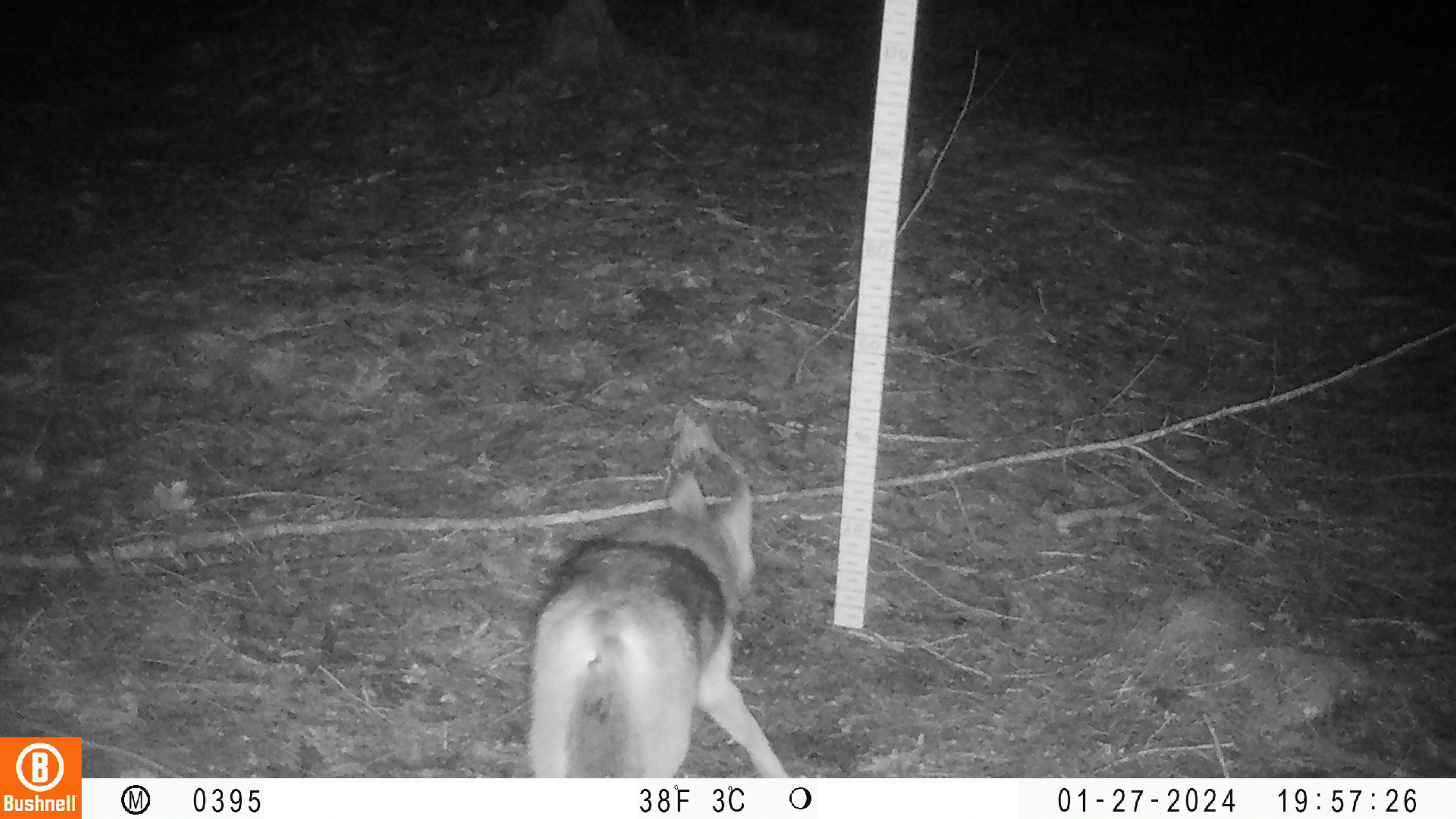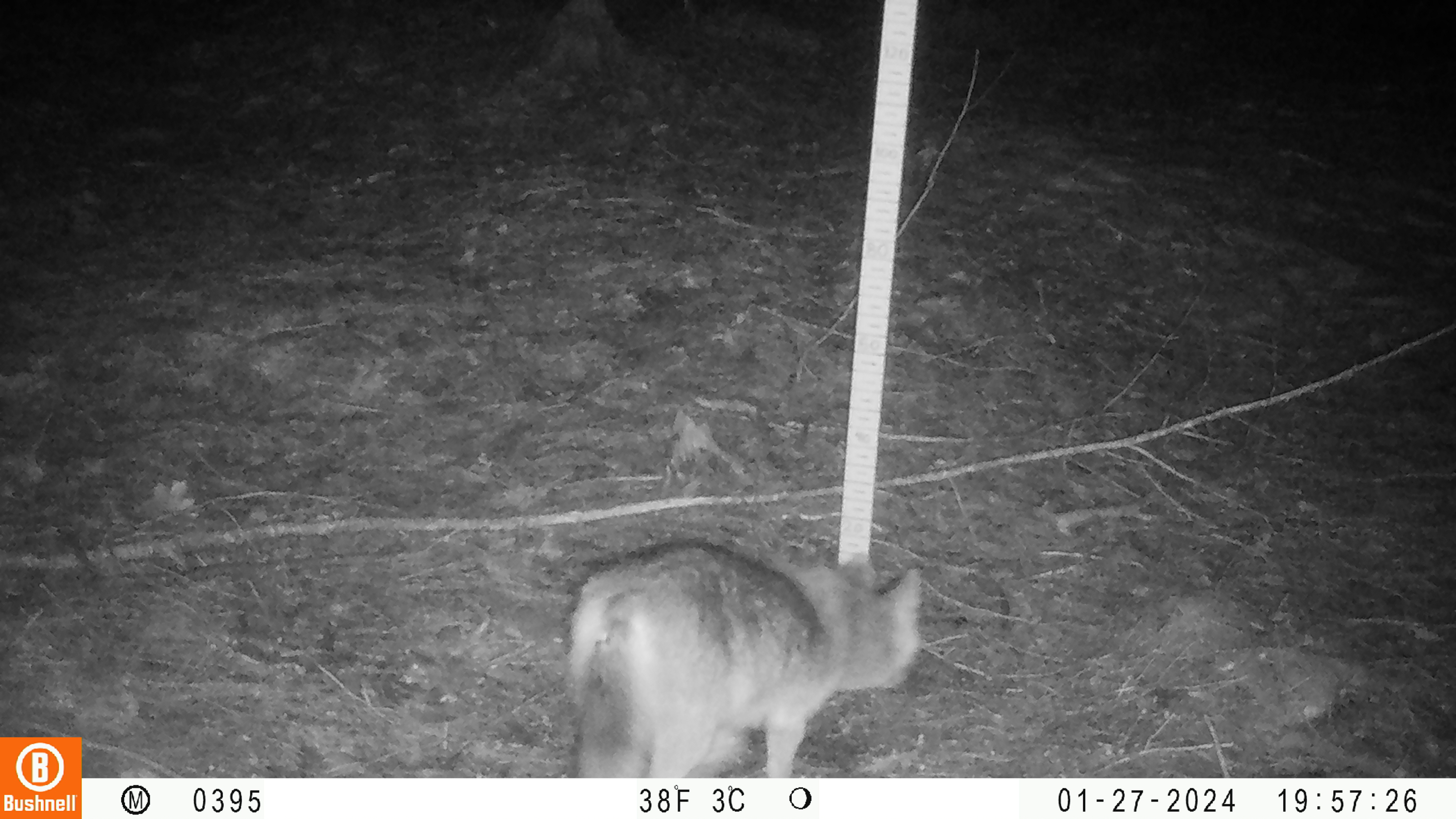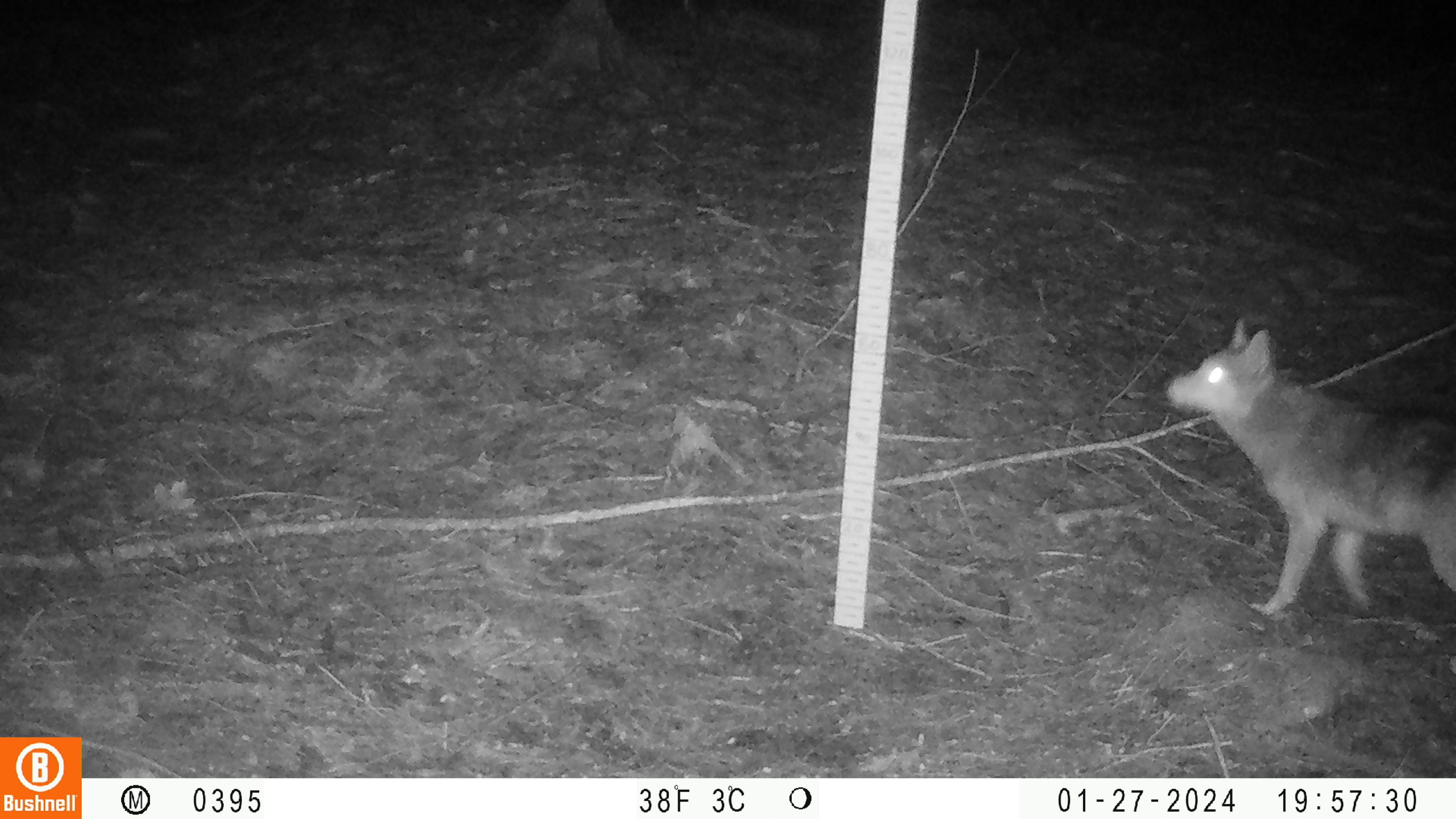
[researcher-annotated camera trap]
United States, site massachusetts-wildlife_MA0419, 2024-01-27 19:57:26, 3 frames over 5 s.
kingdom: Animalia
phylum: Chordata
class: Mammalia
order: Carnivora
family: Canidae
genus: Canis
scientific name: Canis latrans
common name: coyote